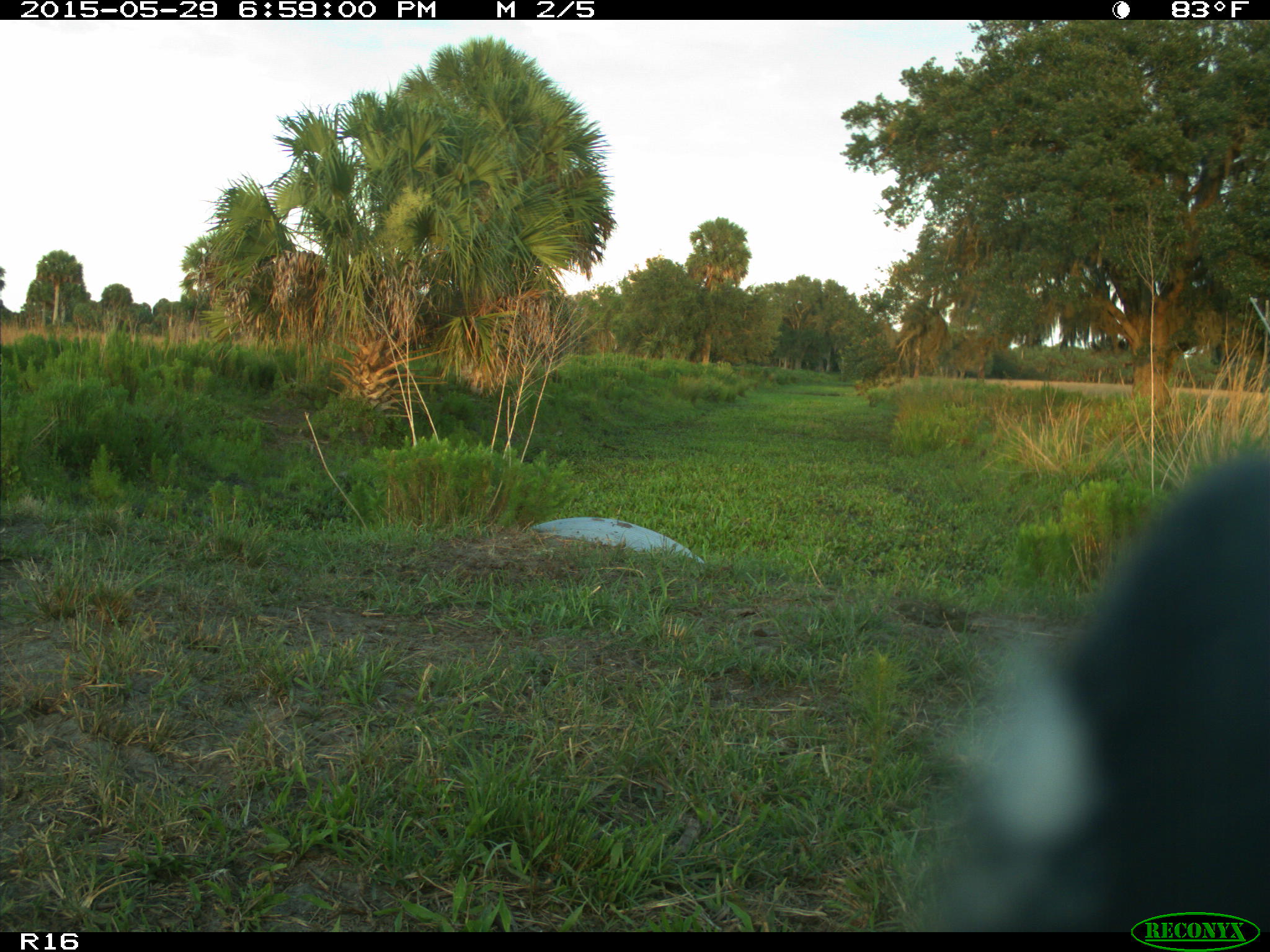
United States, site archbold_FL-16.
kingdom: Animalia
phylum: Chordata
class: Mammalia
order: Artiodactyla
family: Bovidae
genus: Bos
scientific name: Bos taurus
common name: domestic cow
Bos taurus (domestic cow).